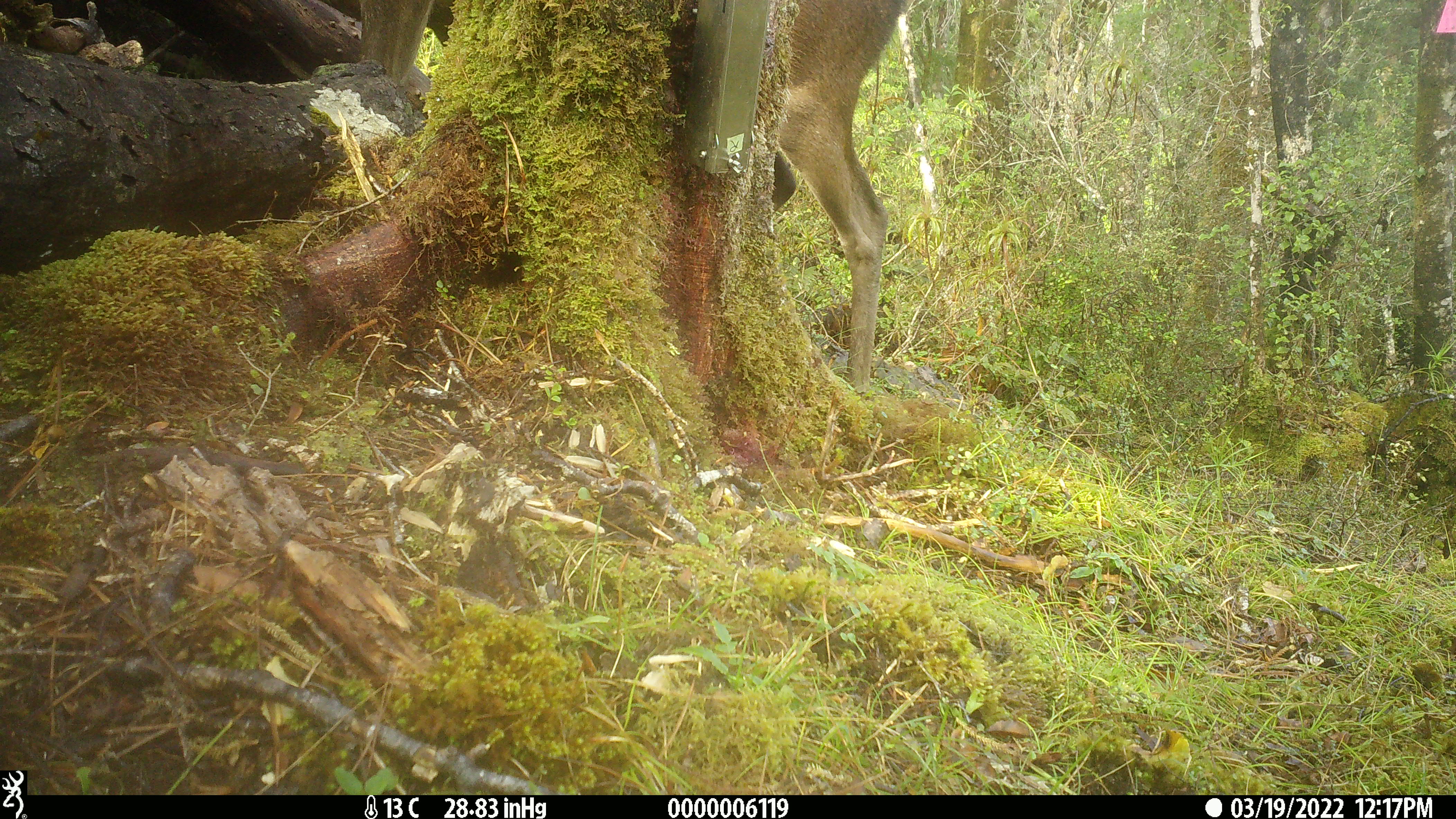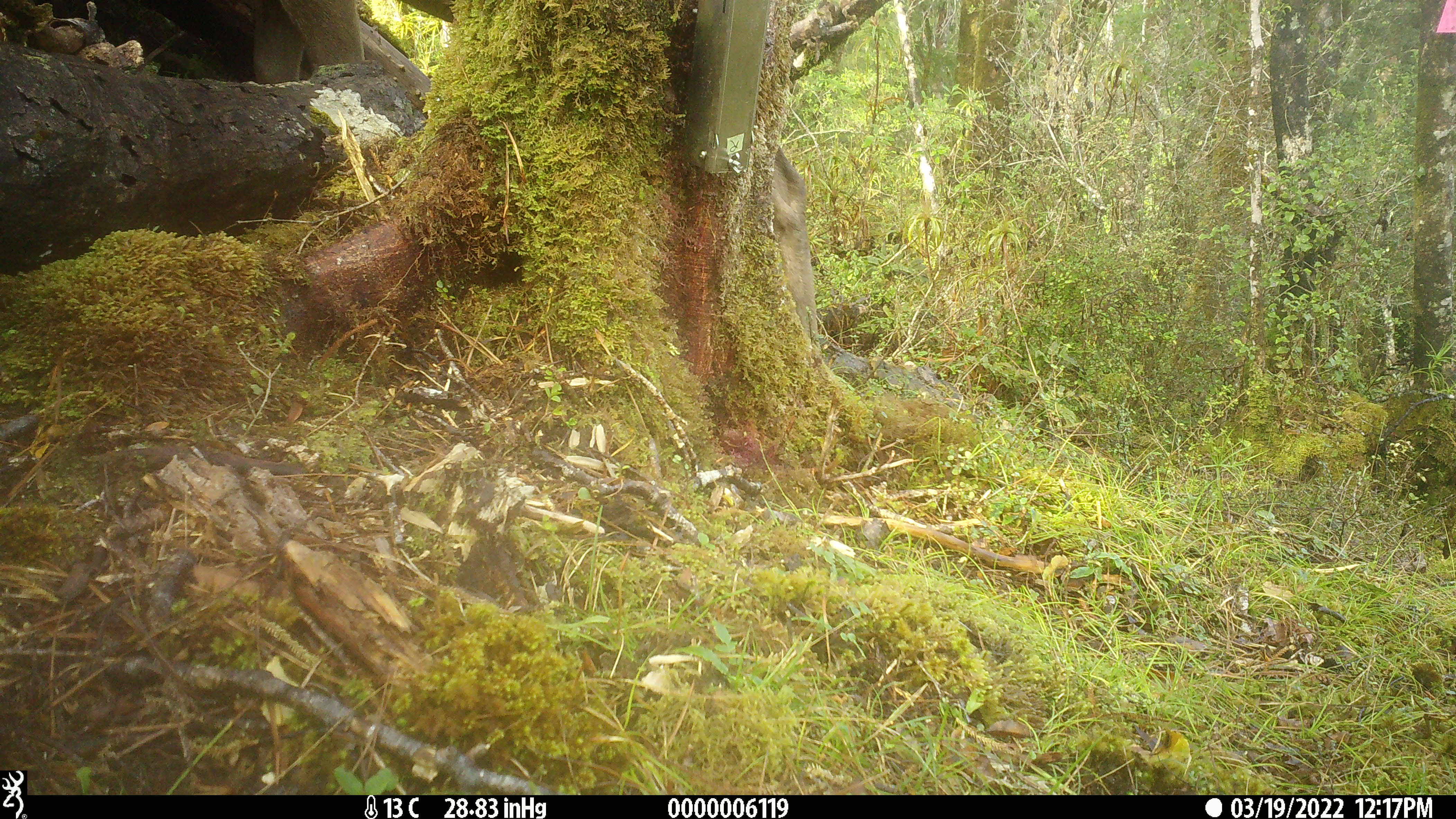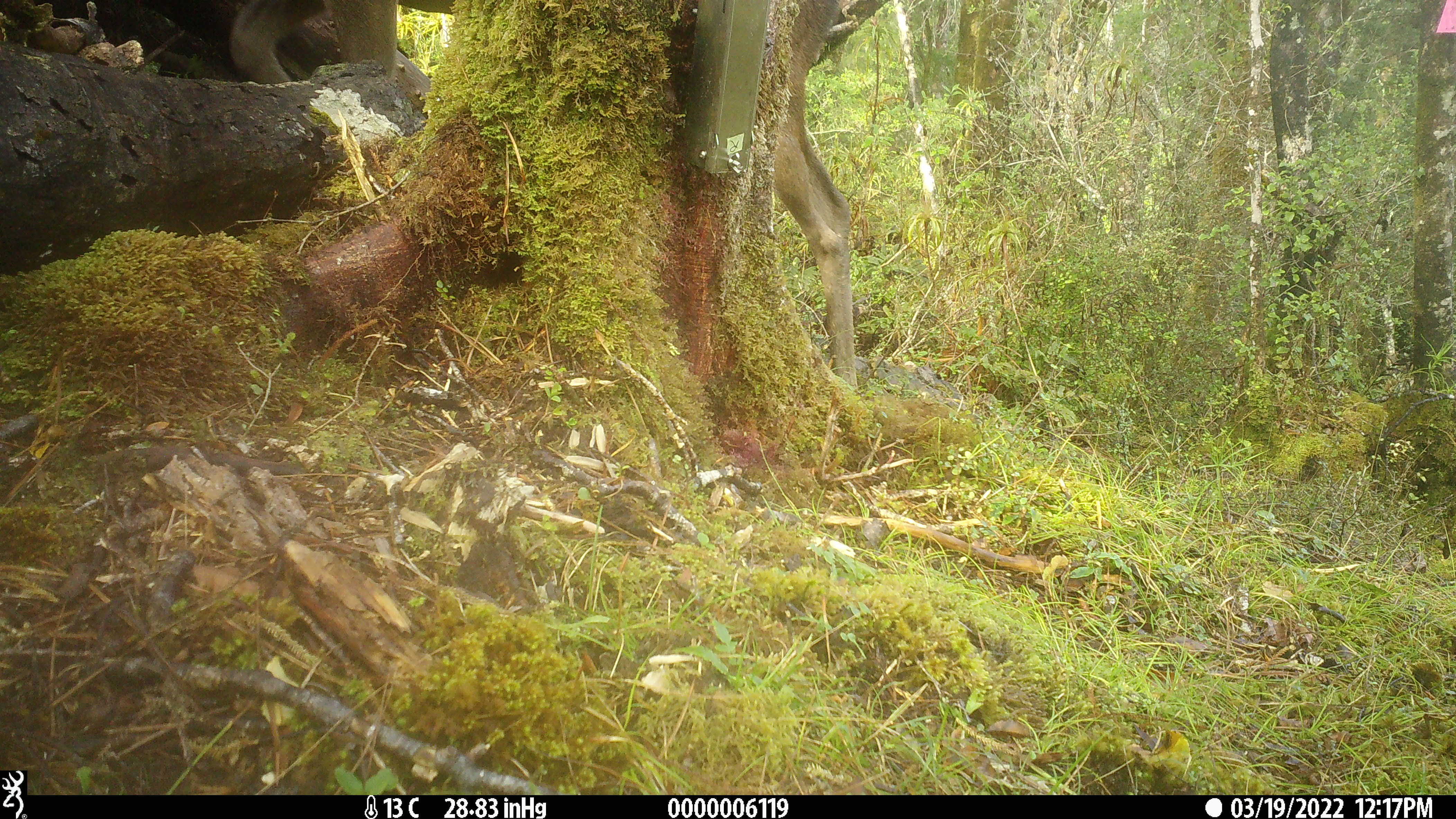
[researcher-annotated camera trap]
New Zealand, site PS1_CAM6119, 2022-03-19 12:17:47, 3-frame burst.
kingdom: Animalia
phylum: Chordata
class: Mammalia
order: Artiodactyla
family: Cervidae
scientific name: Cervidae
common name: deer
Deer (Cervidae).